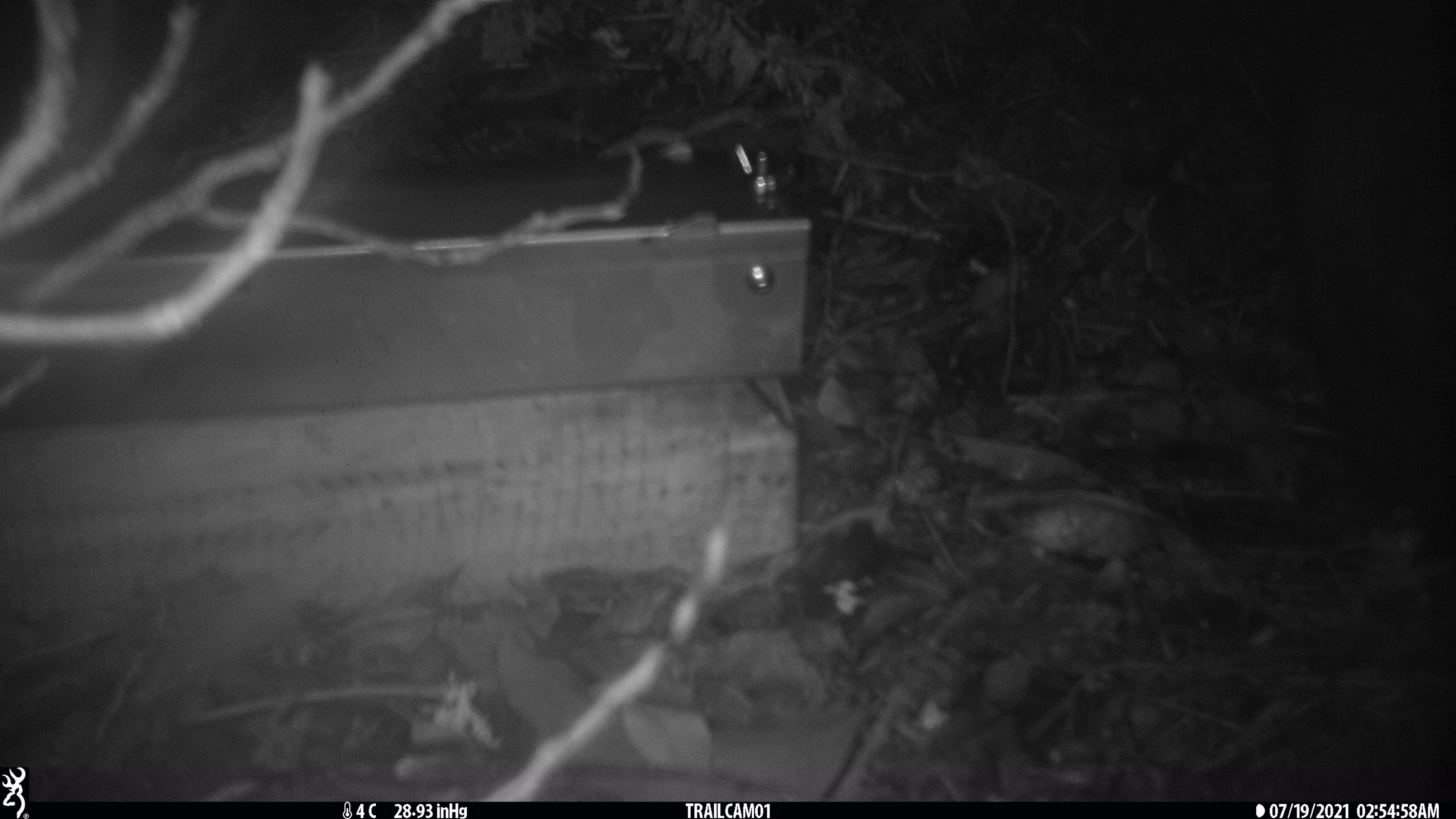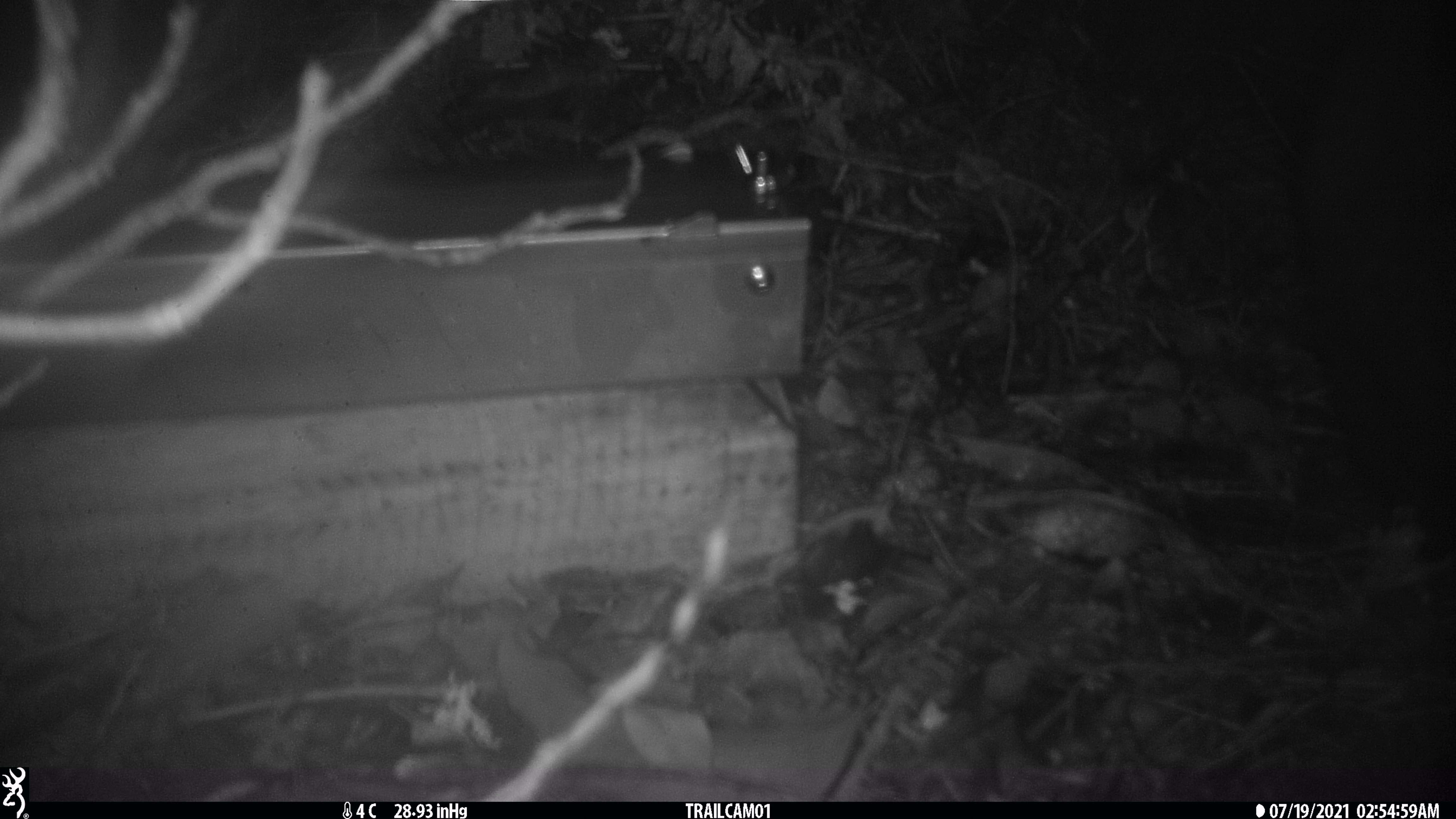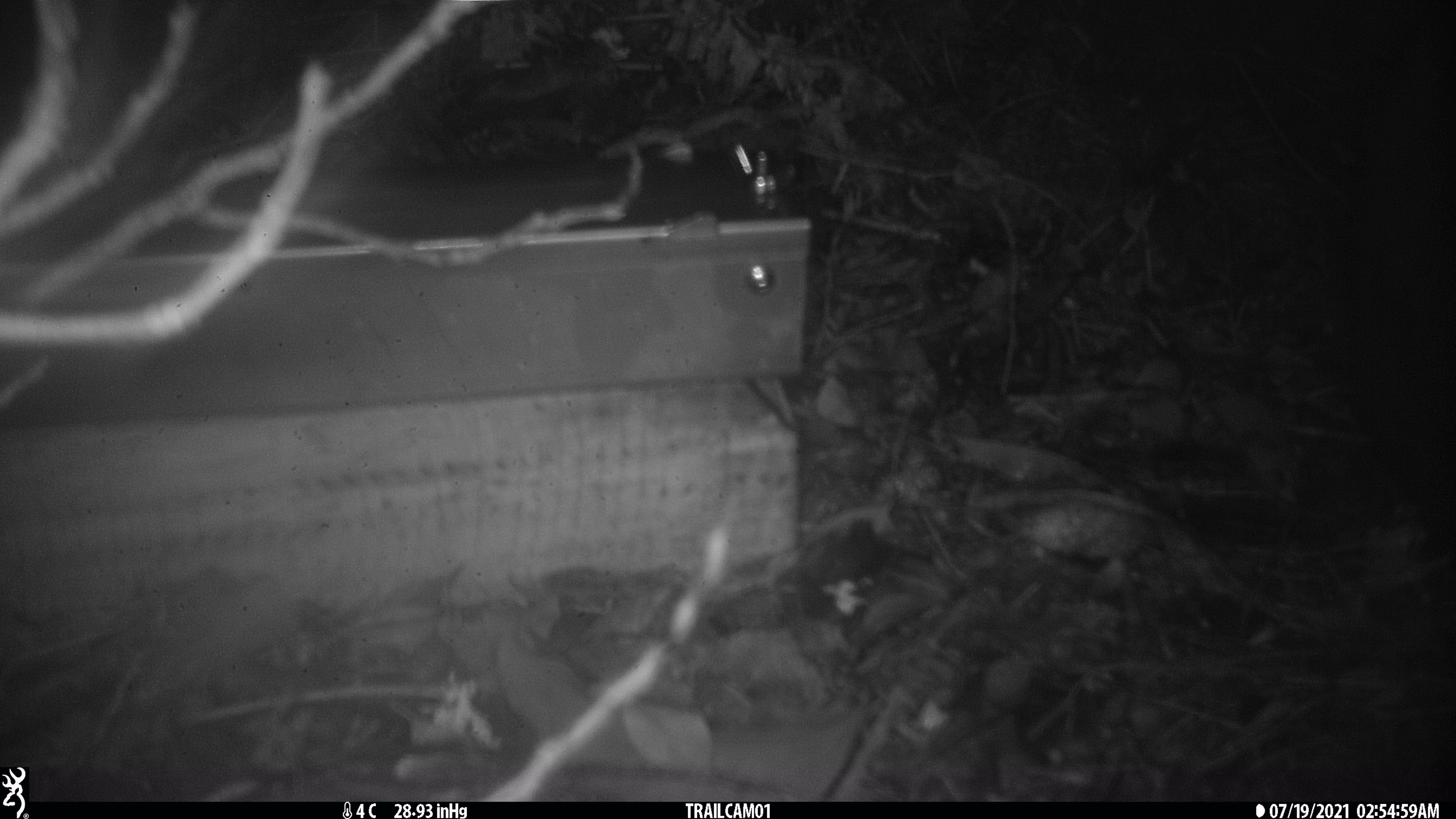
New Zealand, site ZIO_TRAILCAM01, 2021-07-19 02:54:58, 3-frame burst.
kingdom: Animalia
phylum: Chordata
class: Mammalia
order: Diprotodontia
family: Phalangeridae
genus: Trichosurus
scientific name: Trichosurus vulpecula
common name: common brushtail possum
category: possum